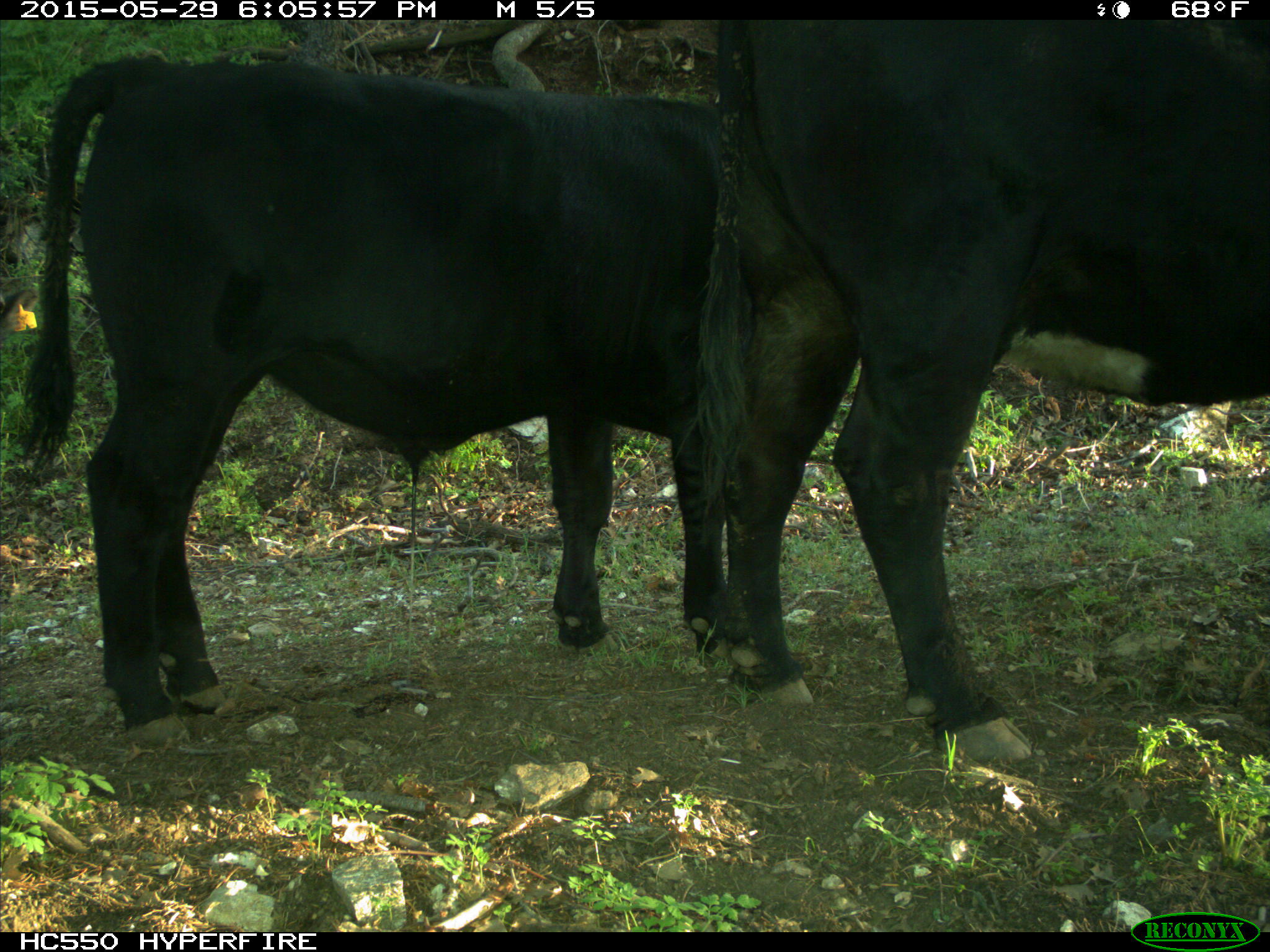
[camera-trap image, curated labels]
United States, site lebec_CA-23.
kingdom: Animalia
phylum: Chordata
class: Mammalia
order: Artiodactyla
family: Bovidae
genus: Bos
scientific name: Bos taurus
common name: domestic cow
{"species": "Bos taurus (domestic cow)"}